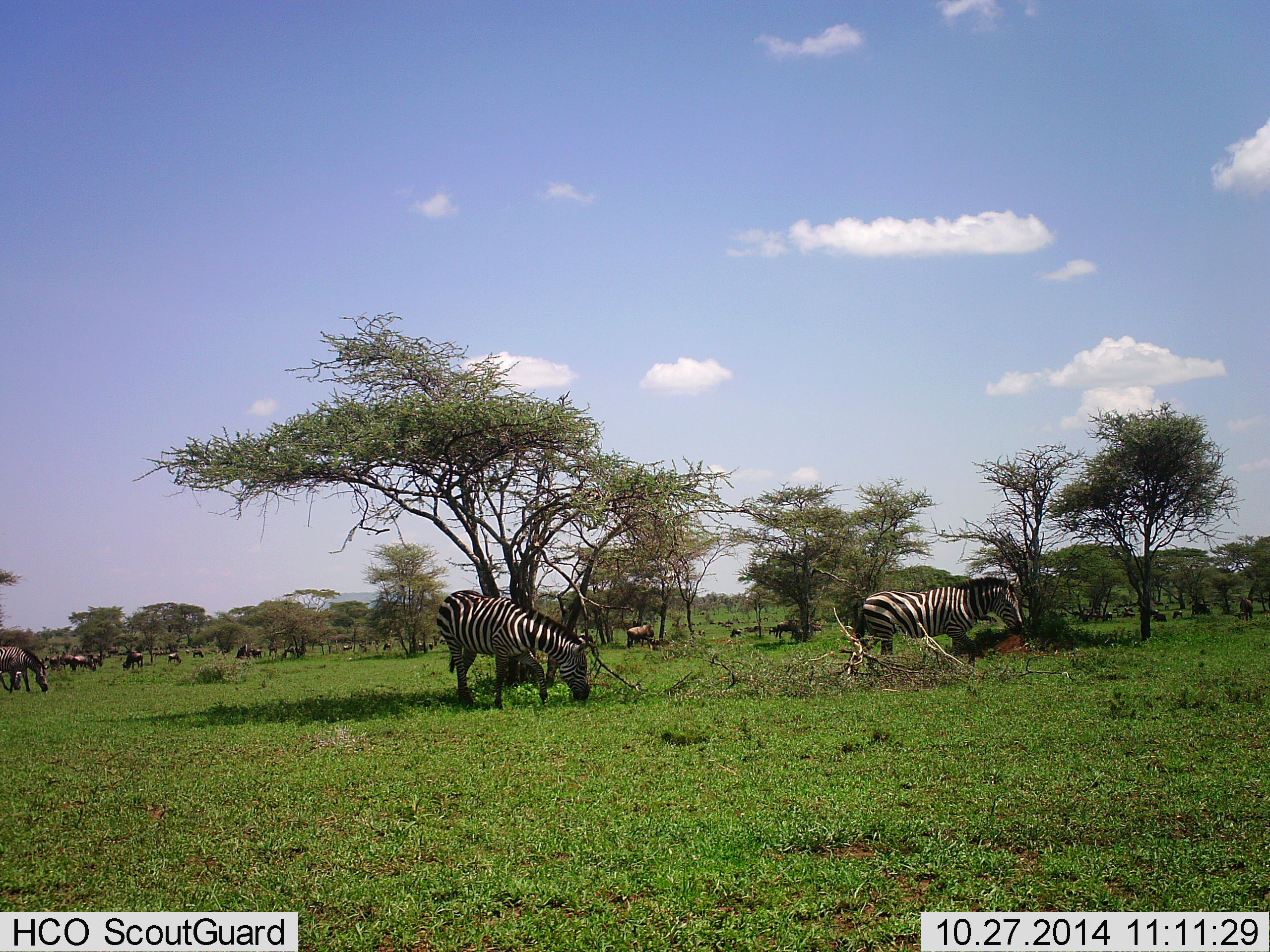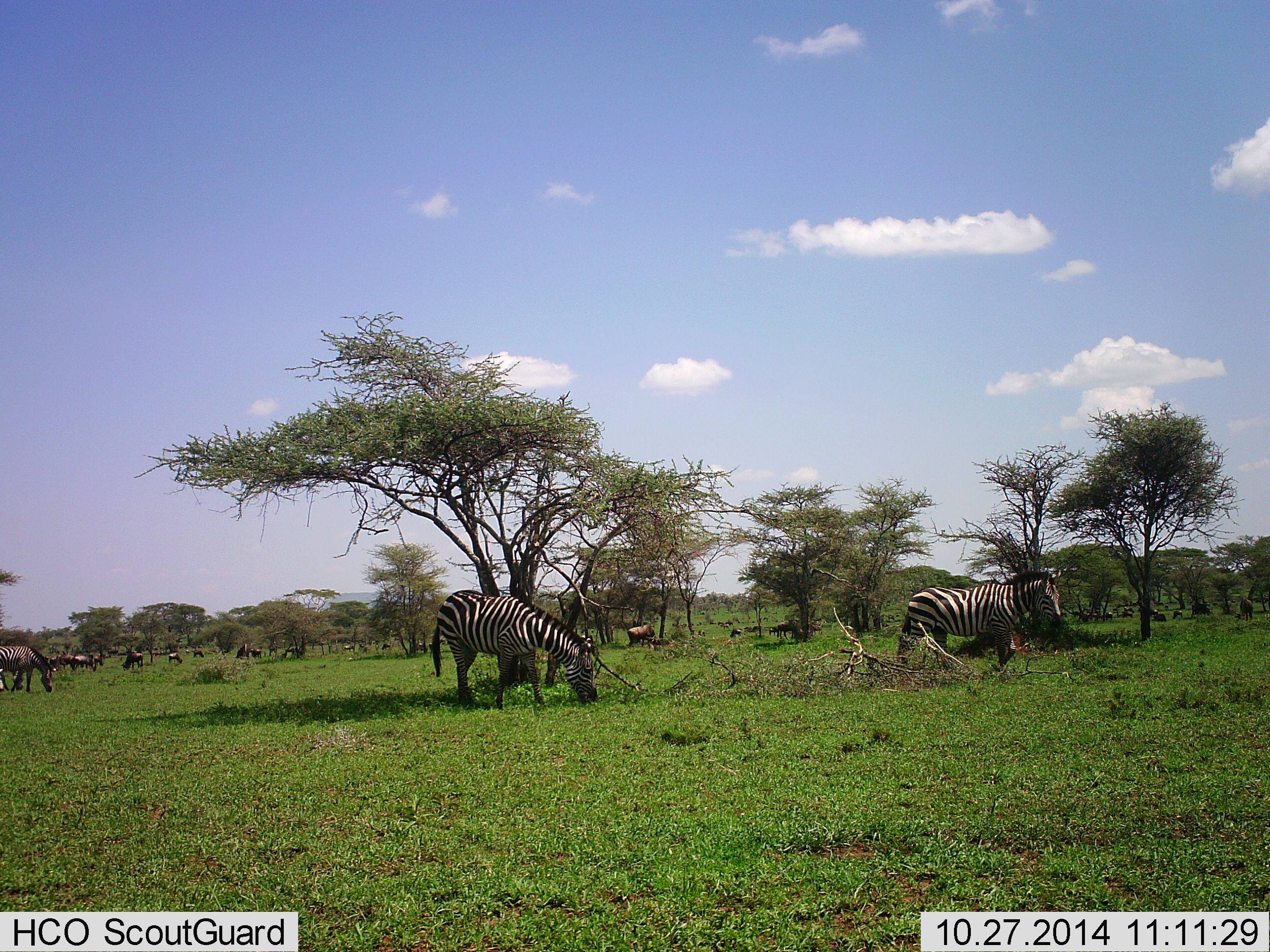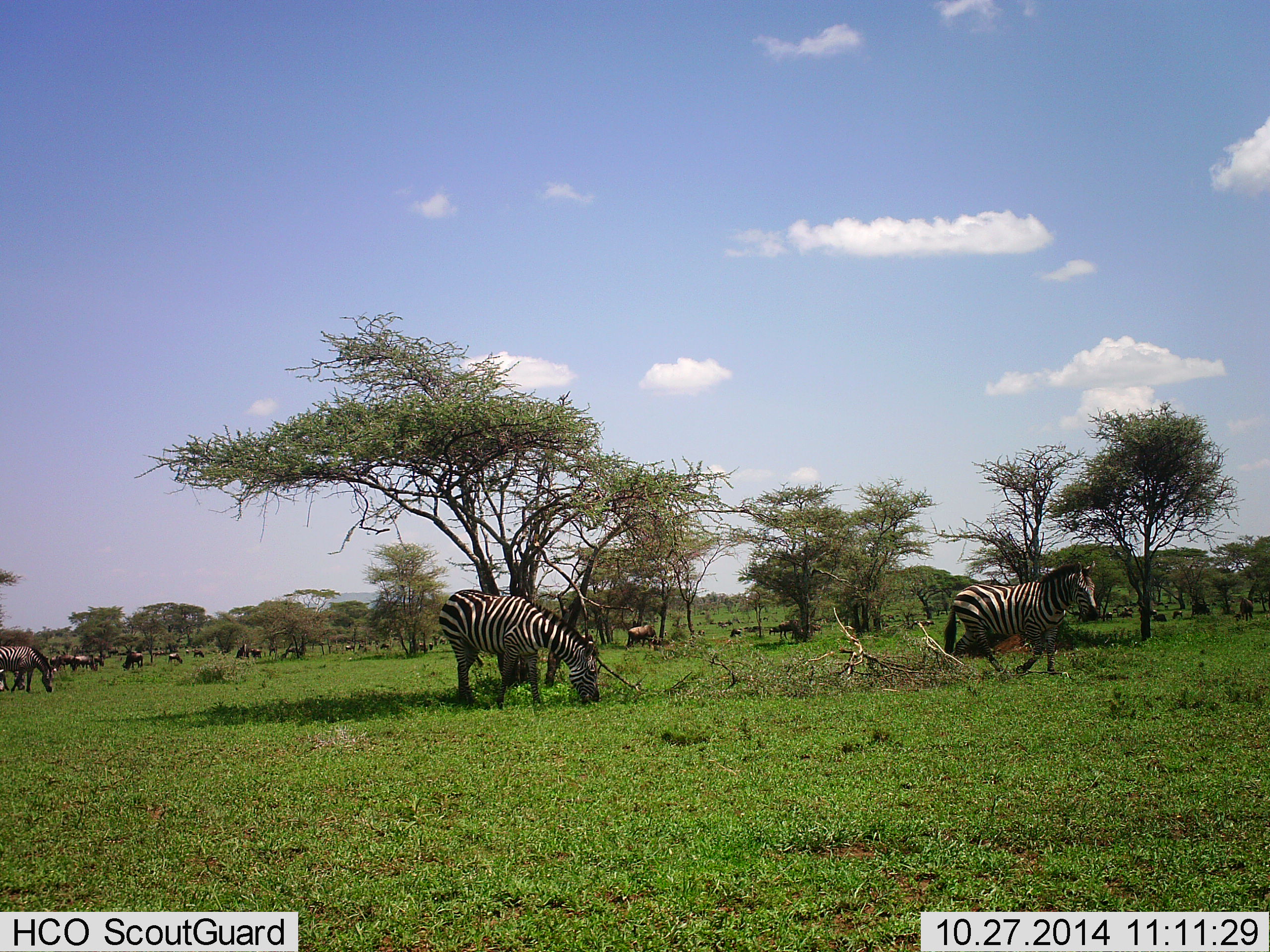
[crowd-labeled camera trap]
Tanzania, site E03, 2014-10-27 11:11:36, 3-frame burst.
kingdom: Animalia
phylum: Chordata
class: Mammalia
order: Perissodactyla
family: Equidae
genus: Equus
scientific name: Equus quagga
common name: plains zebra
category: zebra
Zebra (plains zebra) (Equus quagga), count 3. Behavior (volunteer vote fractions): standing 25%, resting 0%, moving 67%, interacting 0%. Young present (vote fraction): 0%. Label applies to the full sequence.